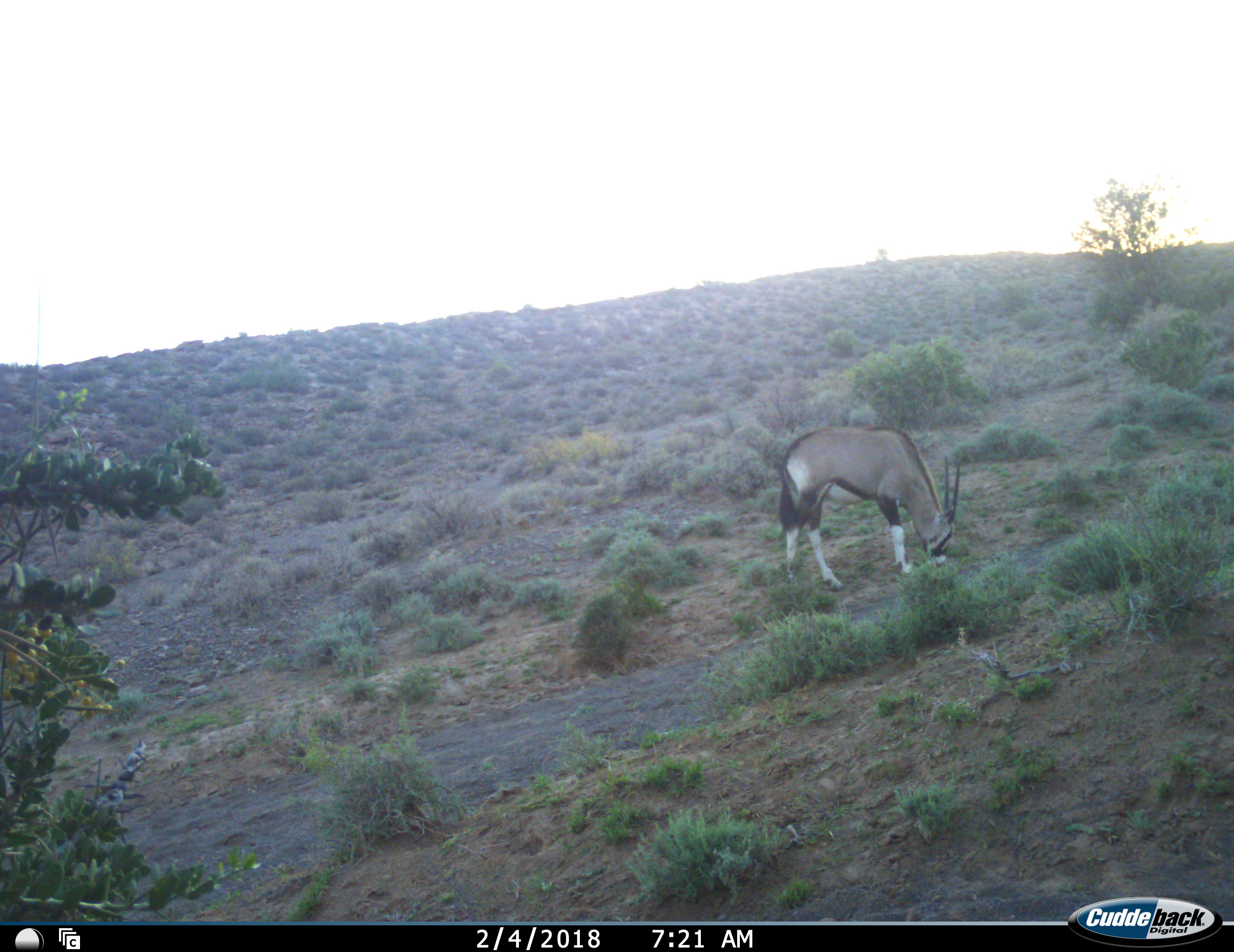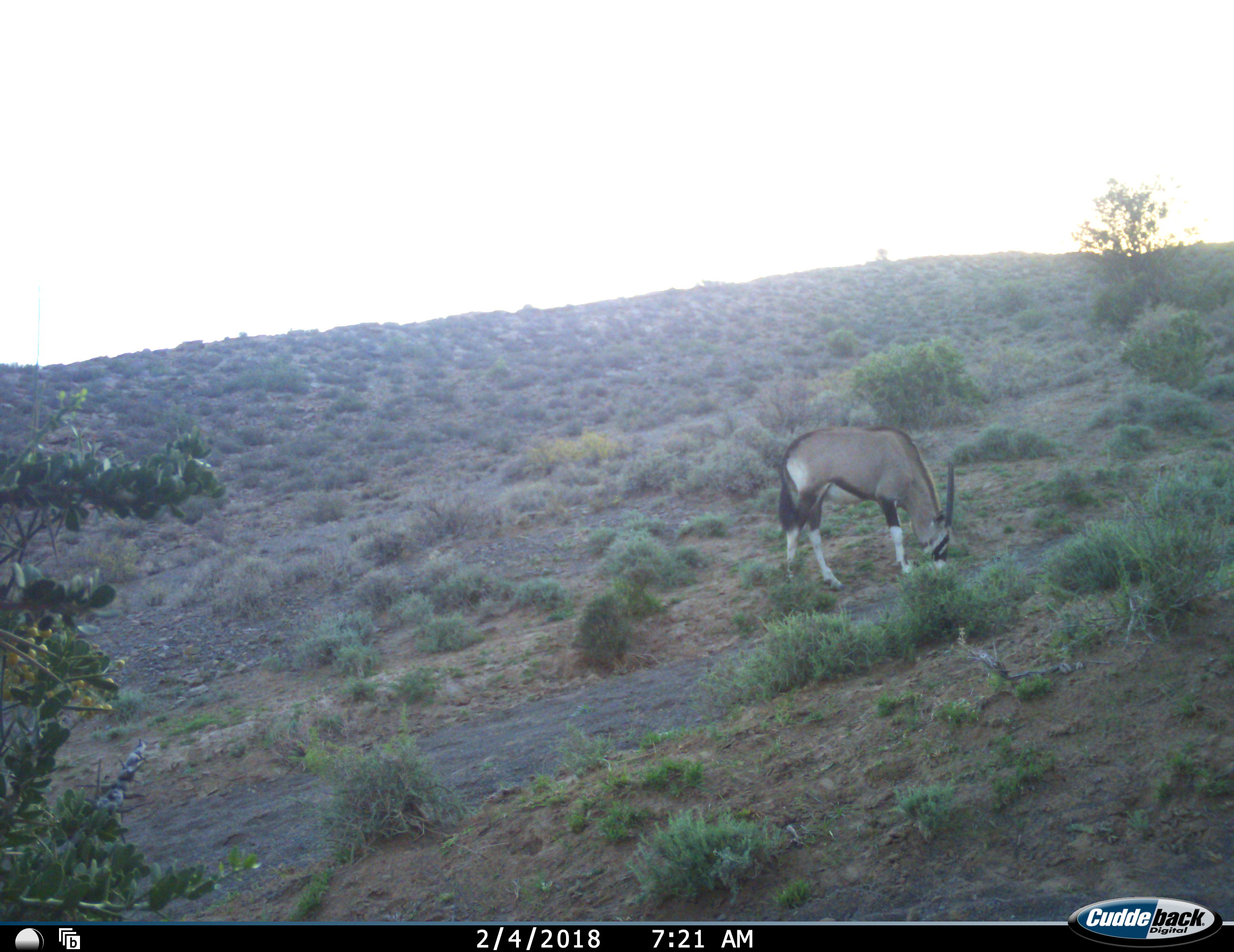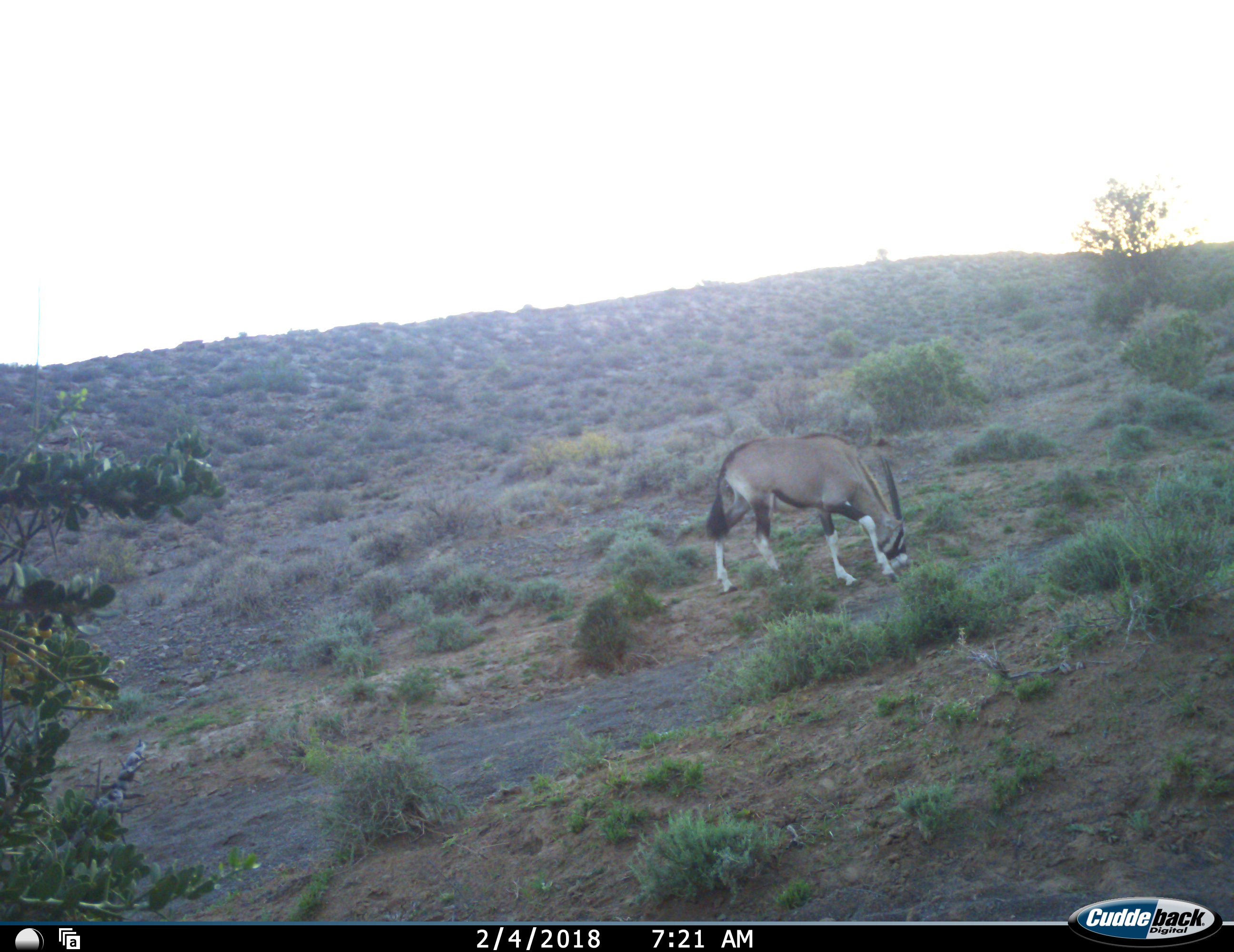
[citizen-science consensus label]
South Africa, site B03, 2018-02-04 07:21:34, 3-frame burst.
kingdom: Animalia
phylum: Chordata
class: Mammalia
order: Artiodactyla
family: Bovidae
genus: Oryx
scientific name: Oryx gazella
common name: gemsbok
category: gemsbokoryx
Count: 1.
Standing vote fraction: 22%.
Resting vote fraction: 0%.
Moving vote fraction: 33%.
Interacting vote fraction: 0%.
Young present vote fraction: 0%.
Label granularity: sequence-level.